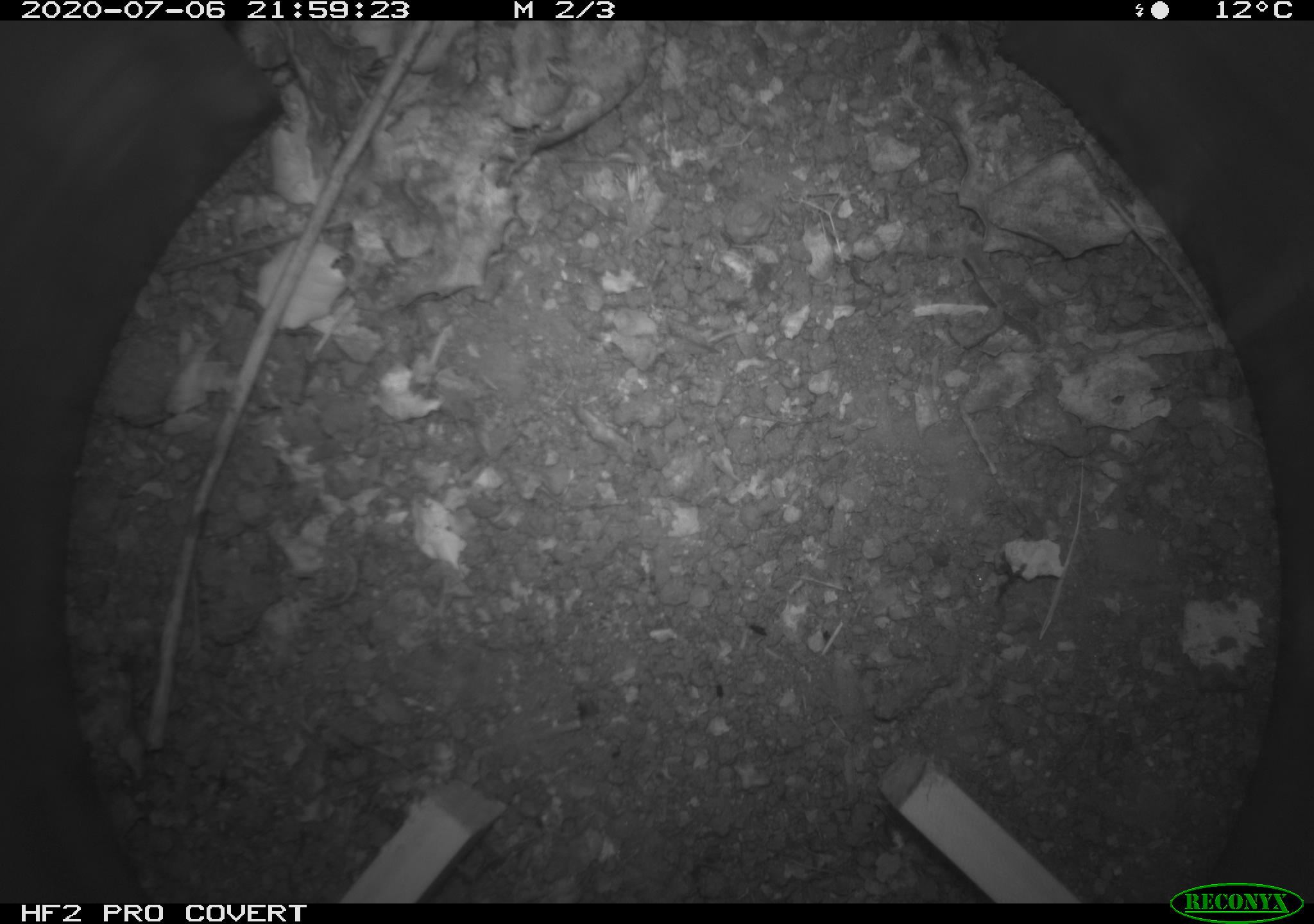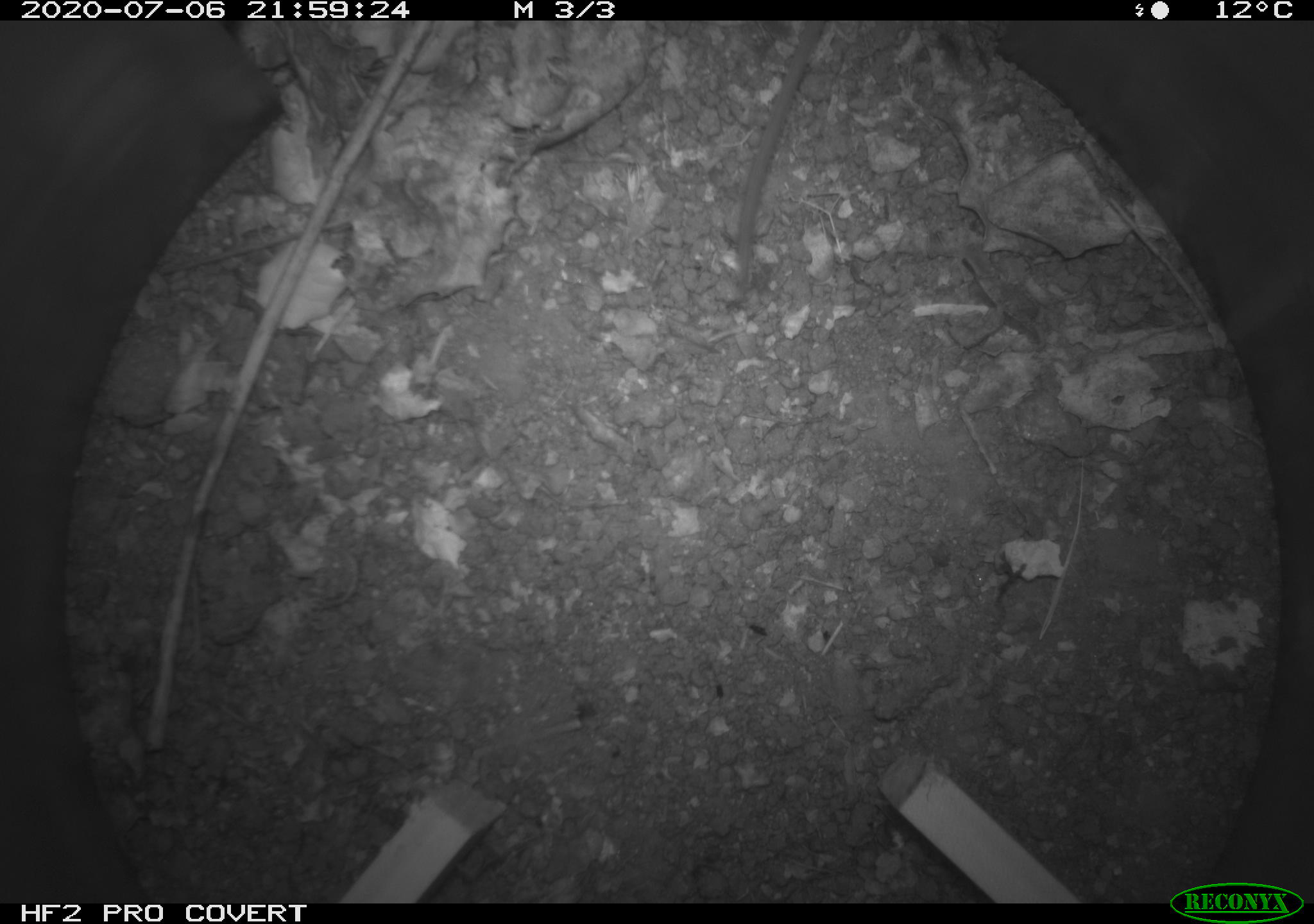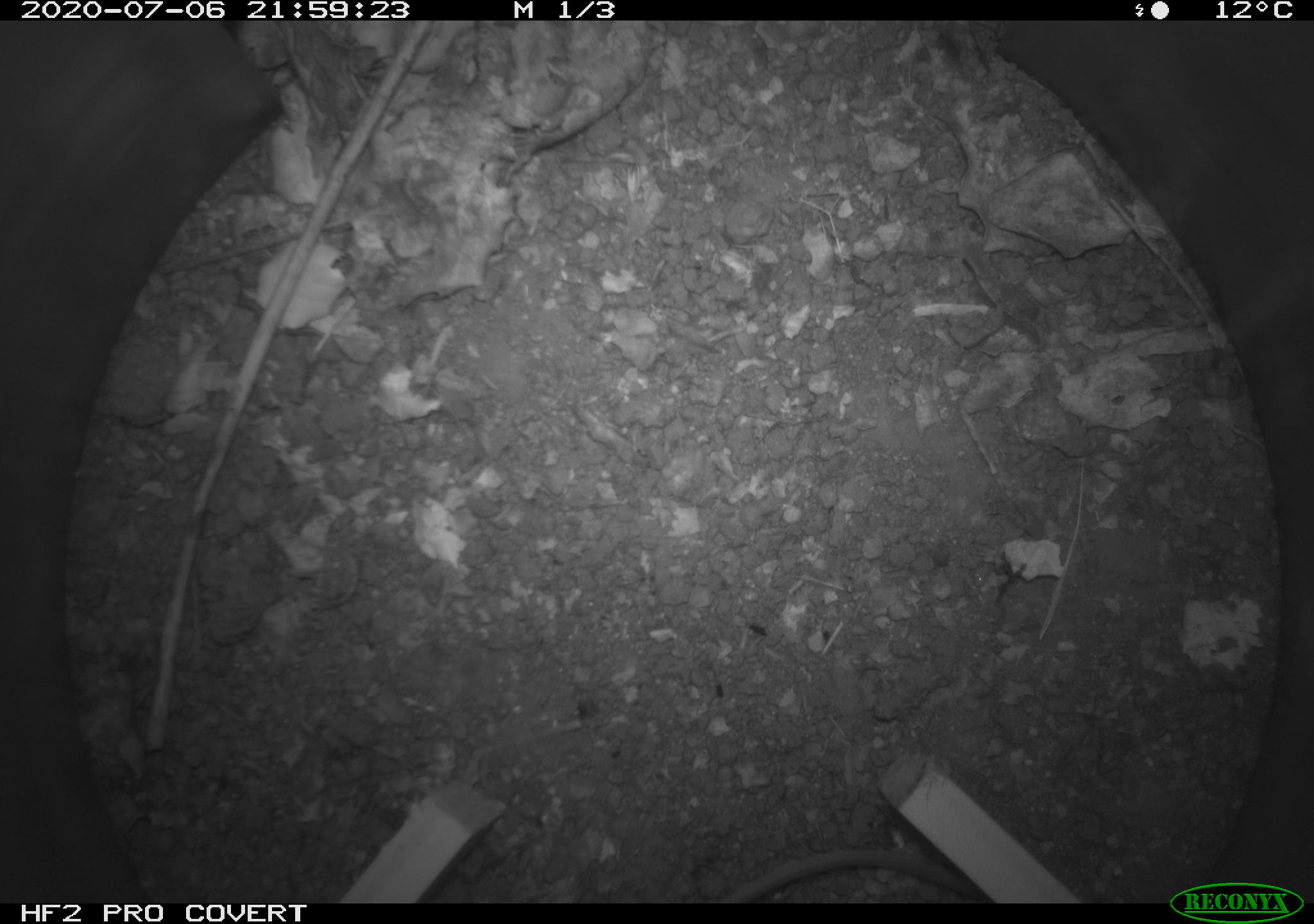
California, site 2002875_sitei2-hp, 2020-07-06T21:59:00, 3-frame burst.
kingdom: Animalia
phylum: Chordata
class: Mammalia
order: Rodentia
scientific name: Rodentia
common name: rodent